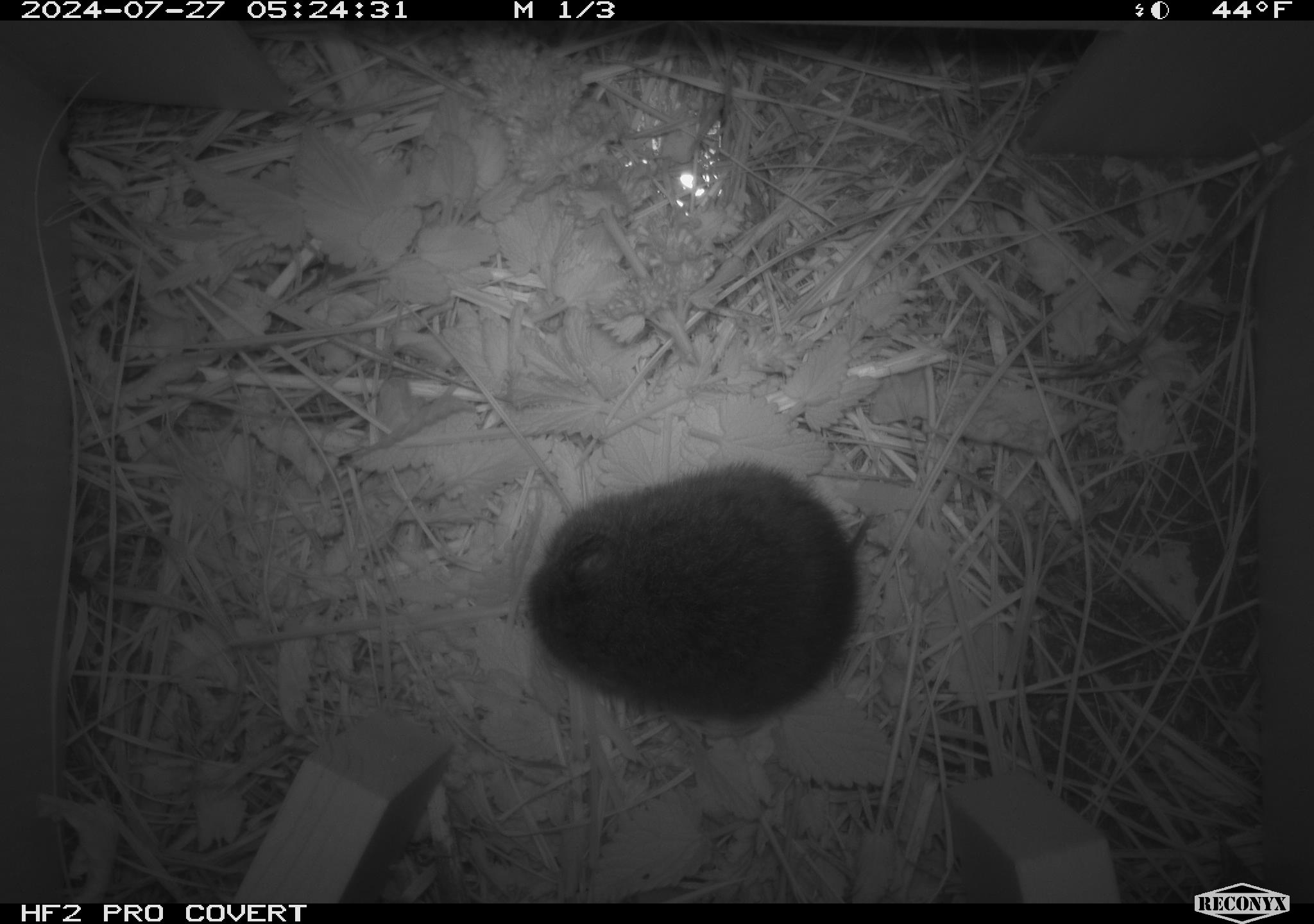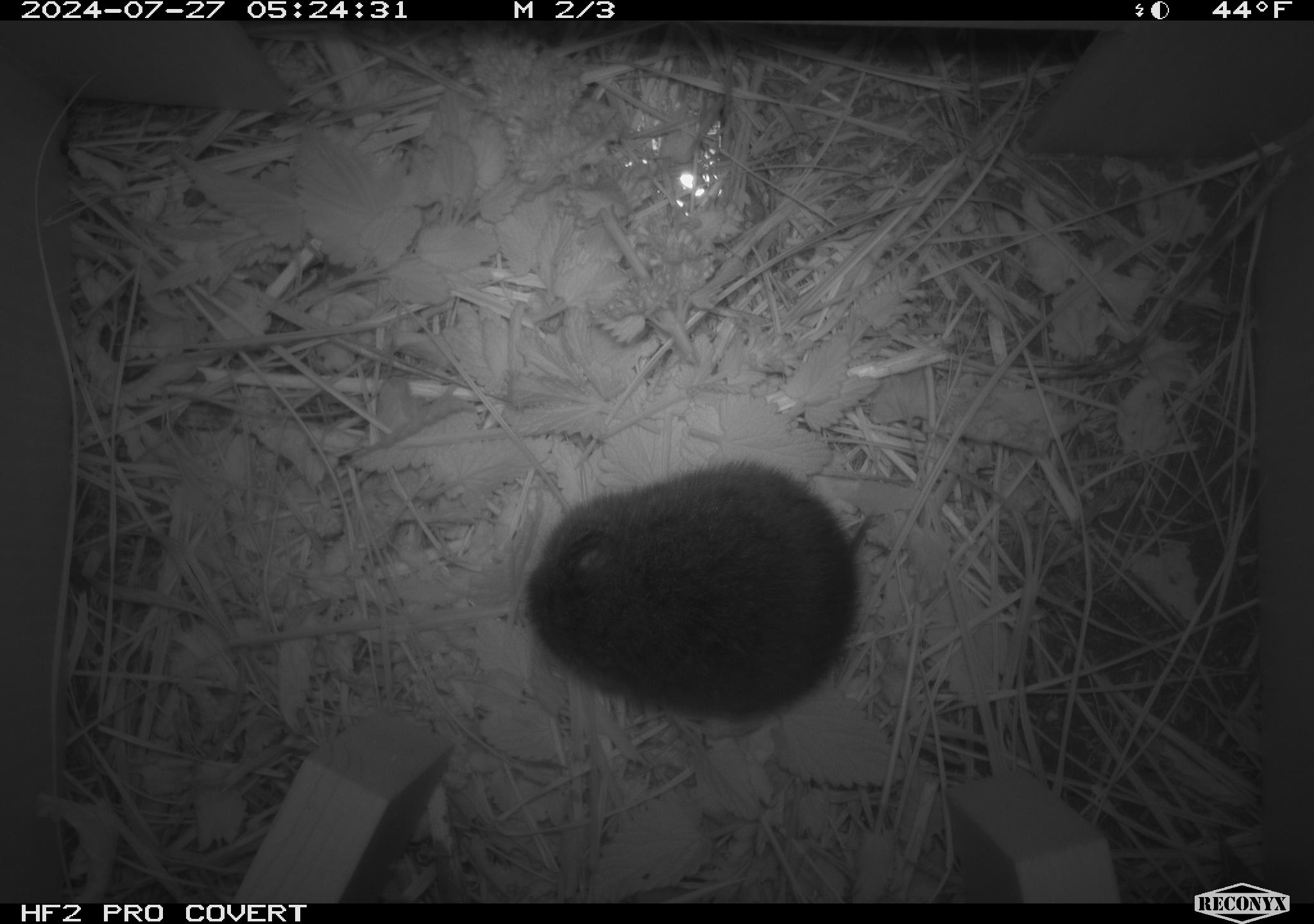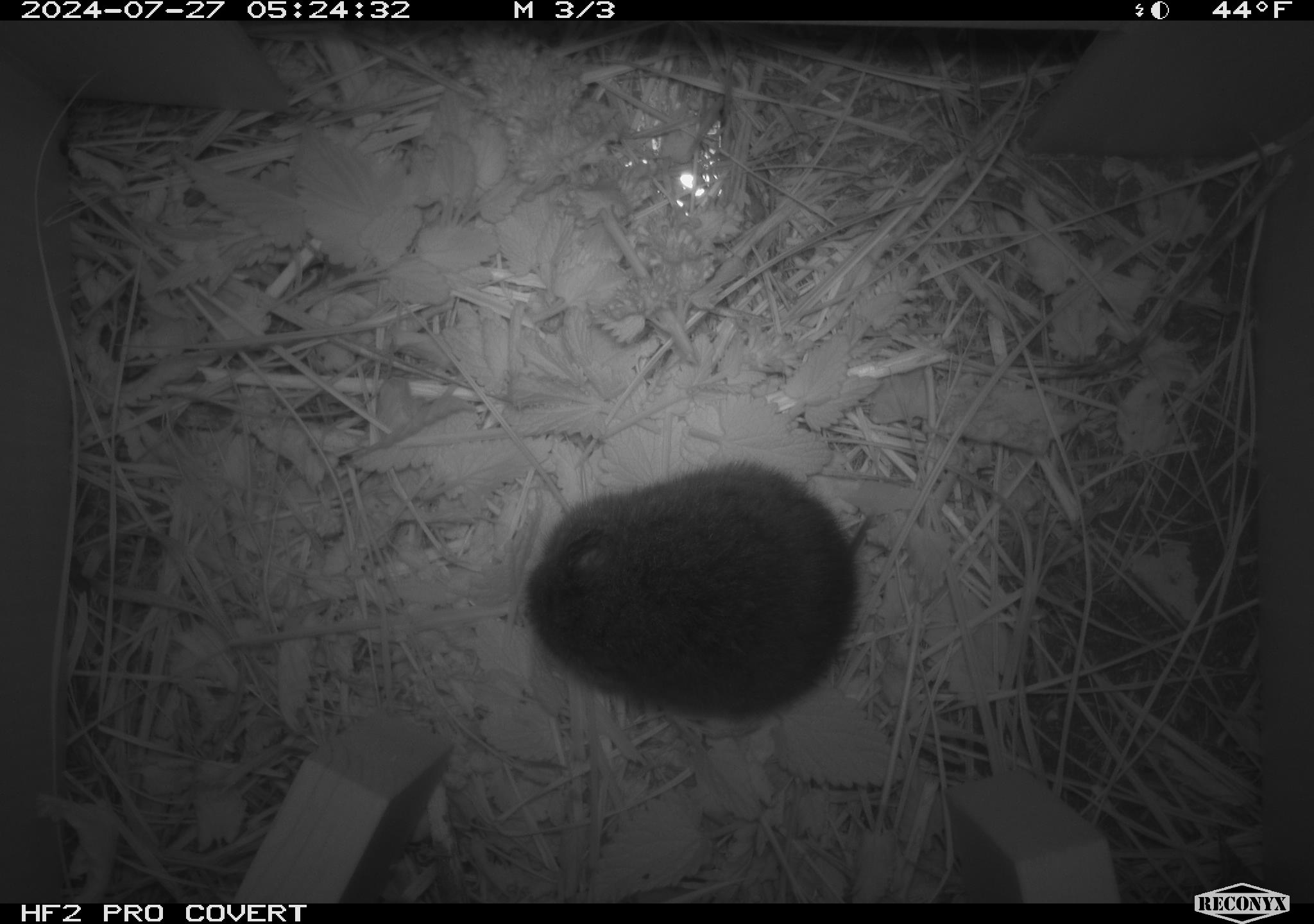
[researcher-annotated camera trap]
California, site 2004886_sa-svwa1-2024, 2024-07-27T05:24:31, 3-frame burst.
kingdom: Animalia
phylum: Chordata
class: Mammalia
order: Rodentia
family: Cricetidae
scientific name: Arvicolinae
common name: voles, lemmings, and muskrats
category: arvicolinae subfamily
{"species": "arvicolinae subfamily (voles, lemmings, and muskrats) (Arvicolinae)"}